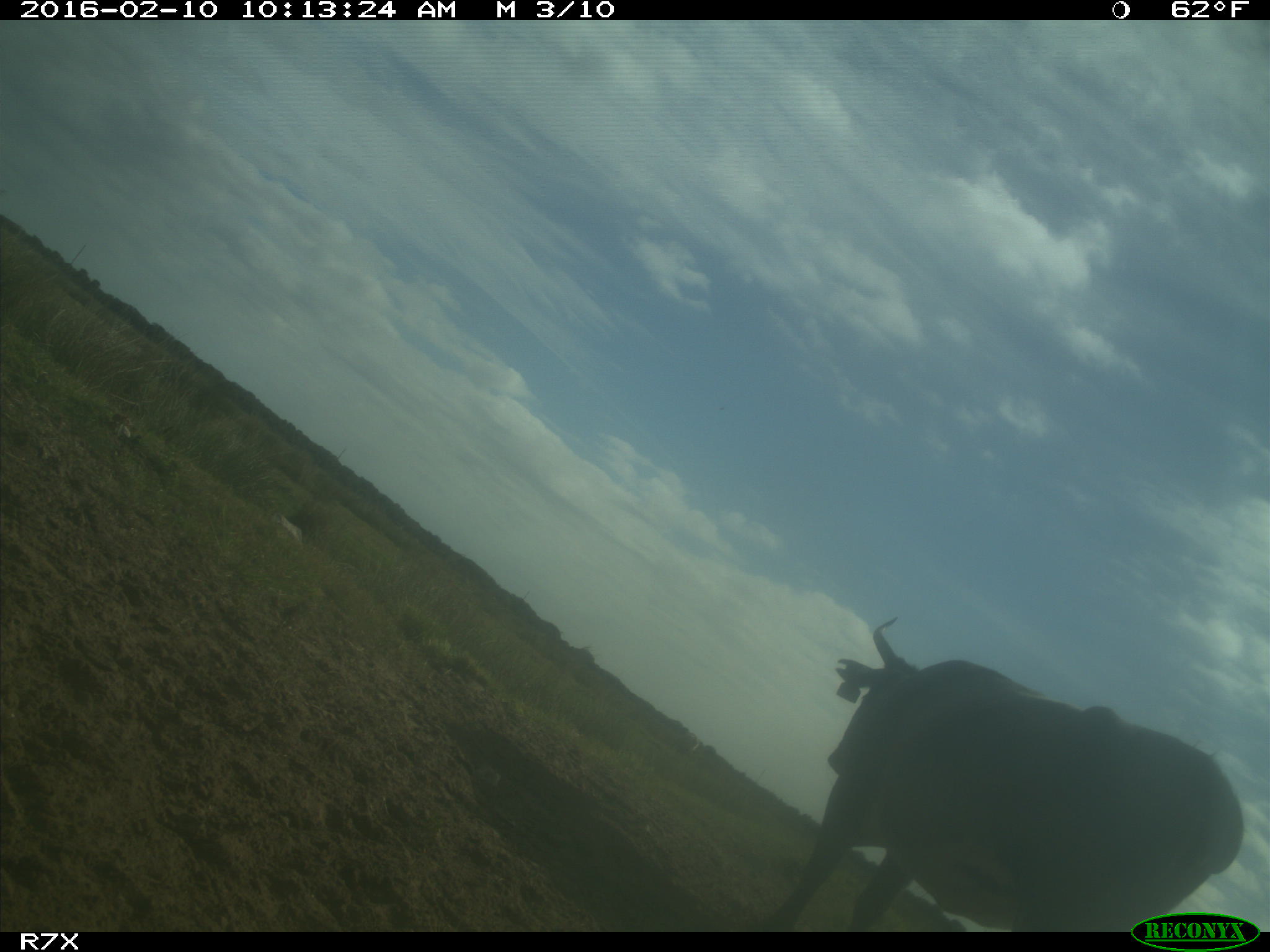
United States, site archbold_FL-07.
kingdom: Animalia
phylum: Chordata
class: Mammalia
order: Artiodactyla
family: Bovidae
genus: Bos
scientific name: Bos taurus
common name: domestic cow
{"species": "Bos taurus (domestic cow)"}